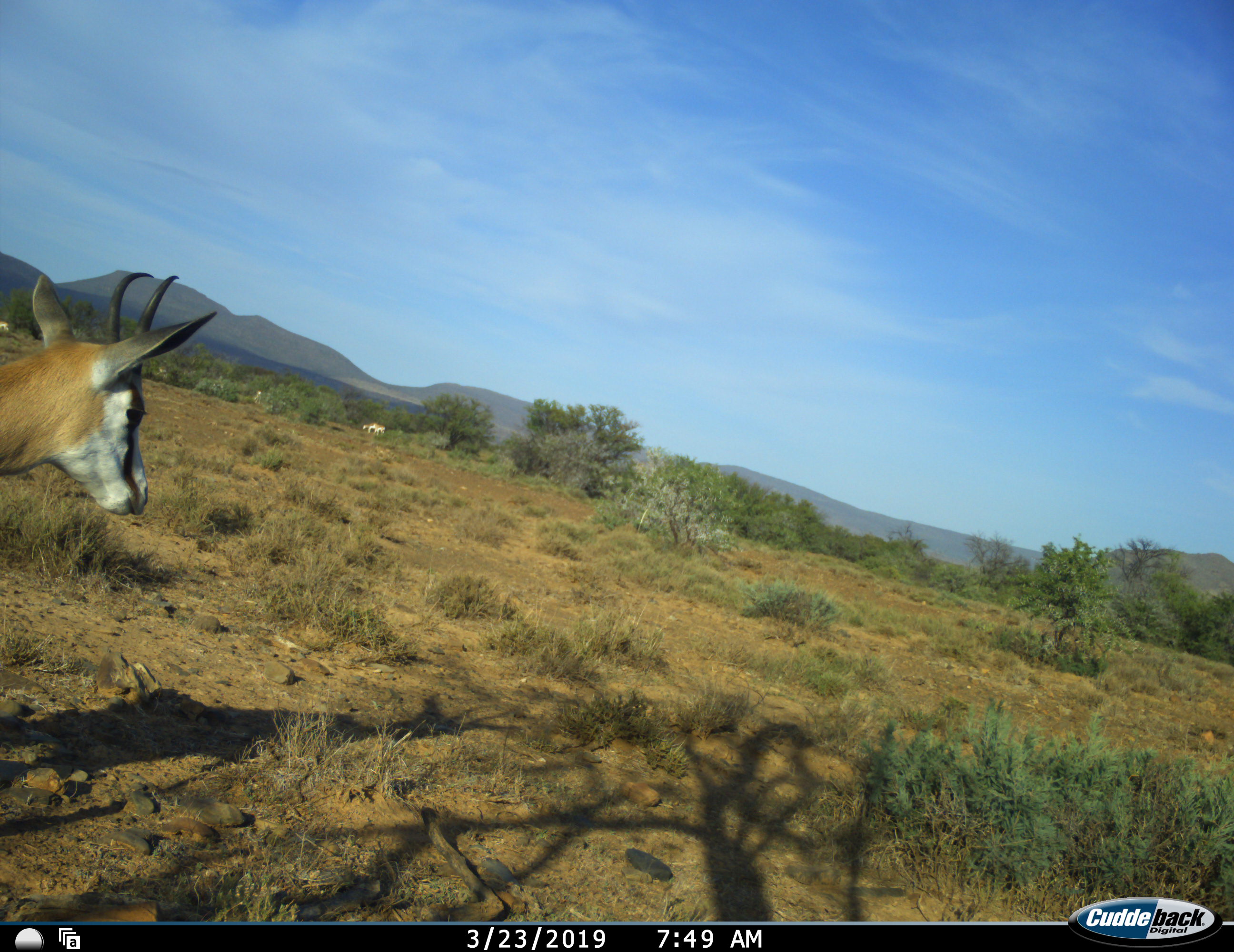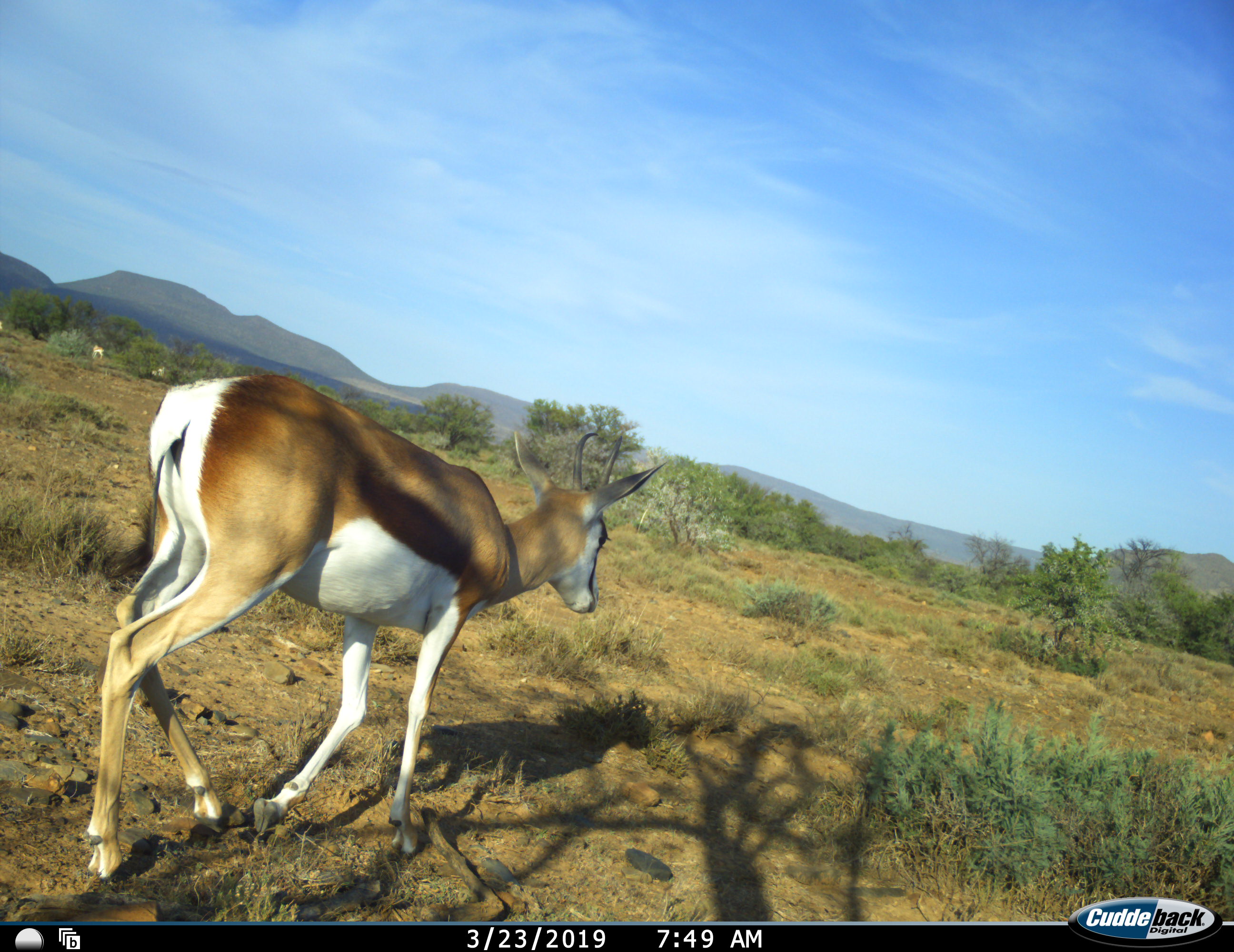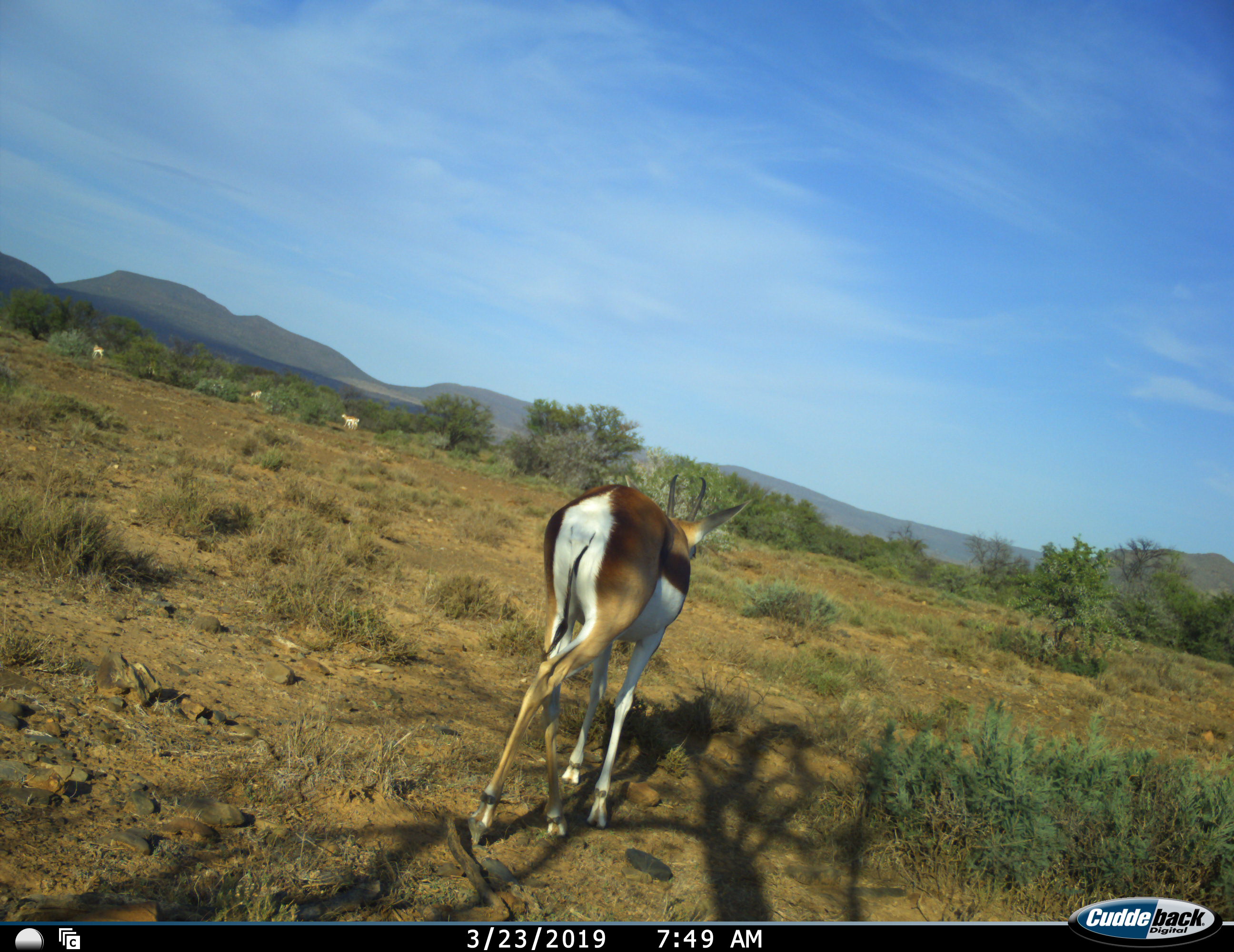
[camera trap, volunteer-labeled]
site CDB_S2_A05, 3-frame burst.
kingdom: Animalia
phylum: Chordata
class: Mammalia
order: Artiodactyla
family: Bovidae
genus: Antidorcas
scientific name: Antidorcas marsupialis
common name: springbok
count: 6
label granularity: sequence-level